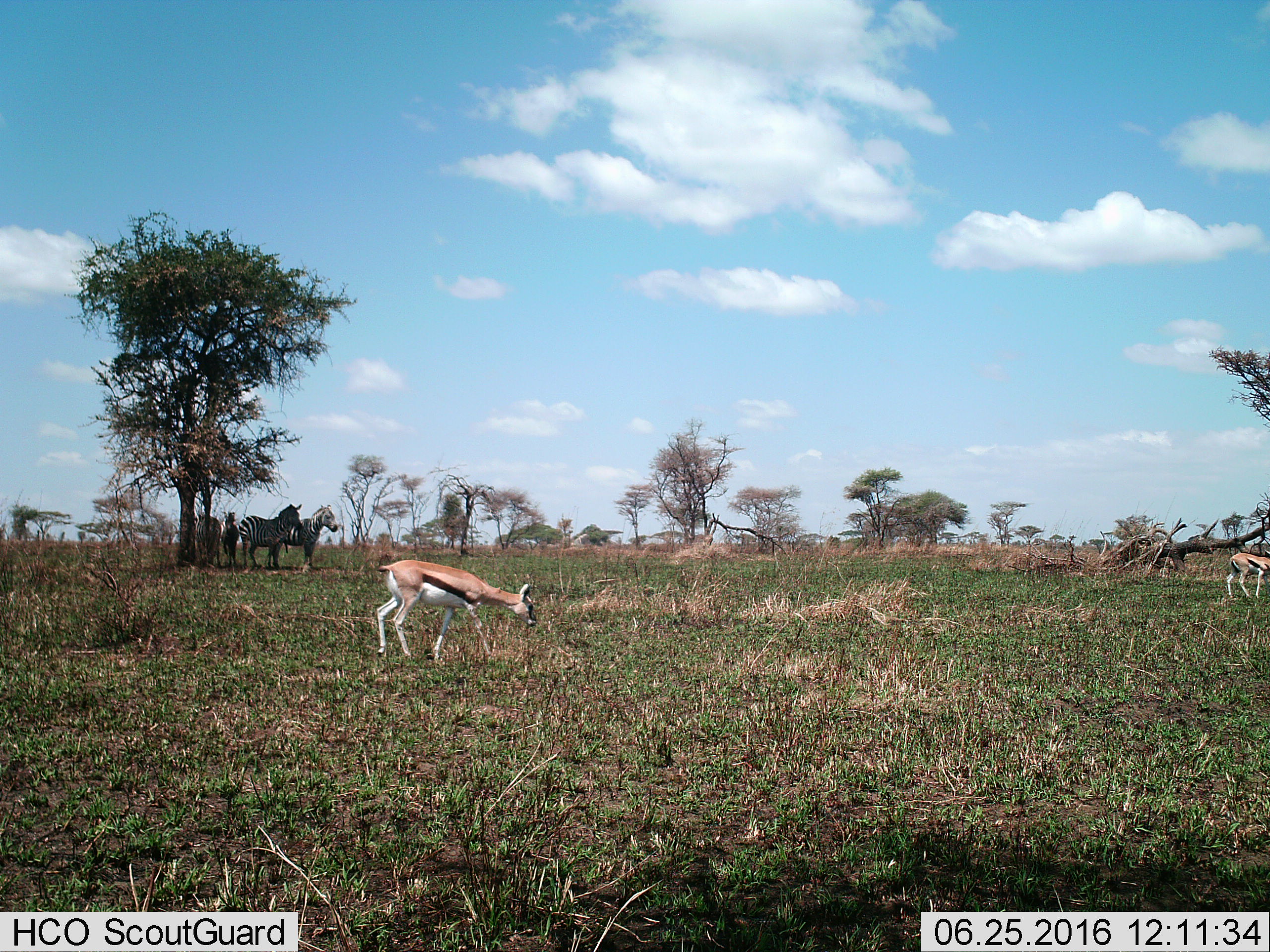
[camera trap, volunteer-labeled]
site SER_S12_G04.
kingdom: Animalia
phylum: Chordata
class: Mammalia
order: Artiodactyla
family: Bovidae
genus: Eudorcas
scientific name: Eudorcas thomsonii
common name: thomson's gazelle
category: gazellethomsons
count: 2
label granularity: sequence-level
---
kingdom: Animalia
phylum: Chordata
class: Mammalia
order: Perissodactyla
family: Equidae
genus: Equus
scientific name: Equus quagga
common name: plains zebra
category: zebraplains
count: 4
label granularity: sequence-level